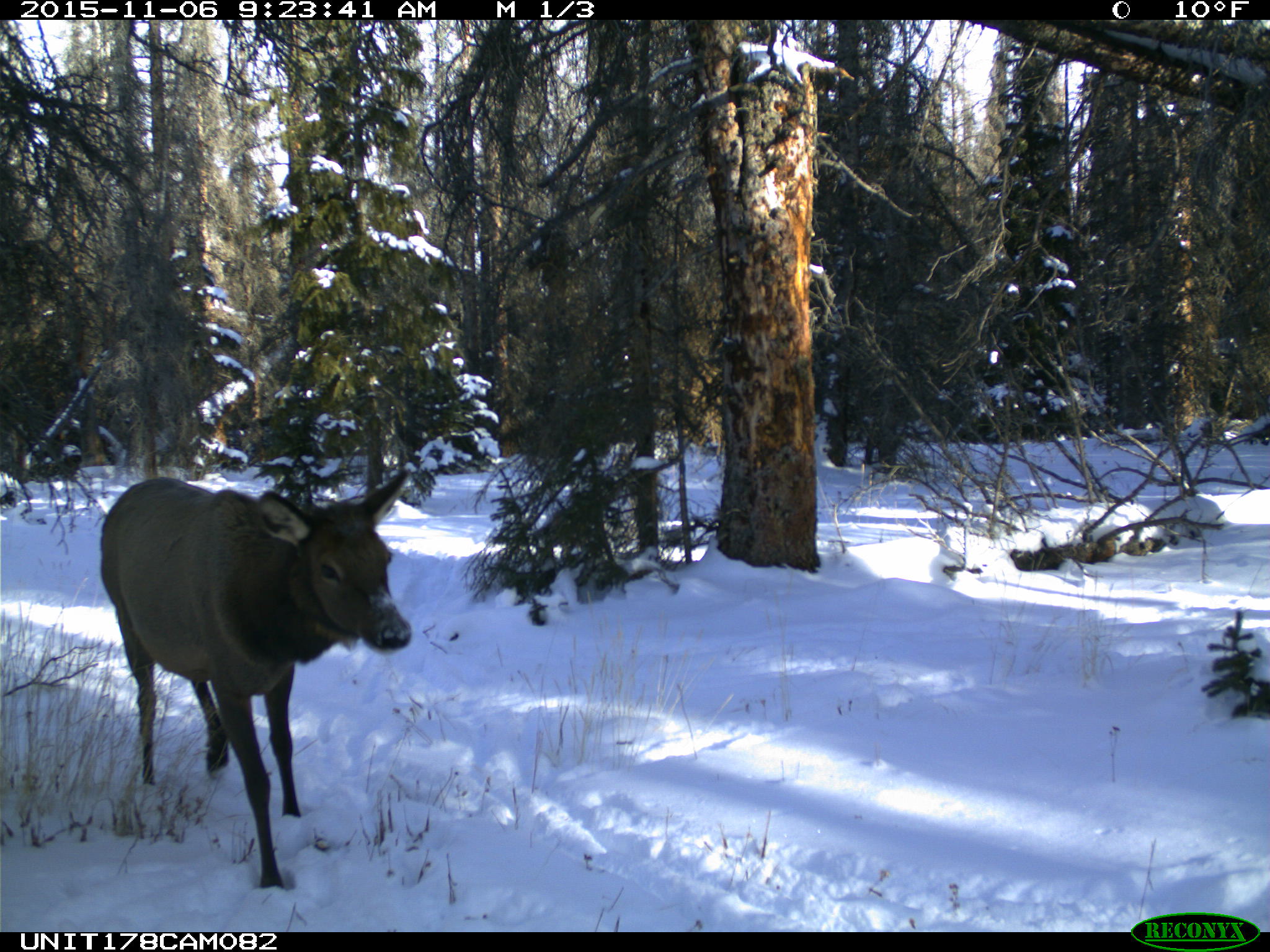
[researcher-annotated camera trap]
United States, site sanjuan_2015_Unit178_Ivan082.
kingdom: Animalia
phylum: Chordata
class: Mammalia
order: Artiodactyla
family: Cervidae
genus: Cervus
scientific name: Cervus elaphus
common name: red deer